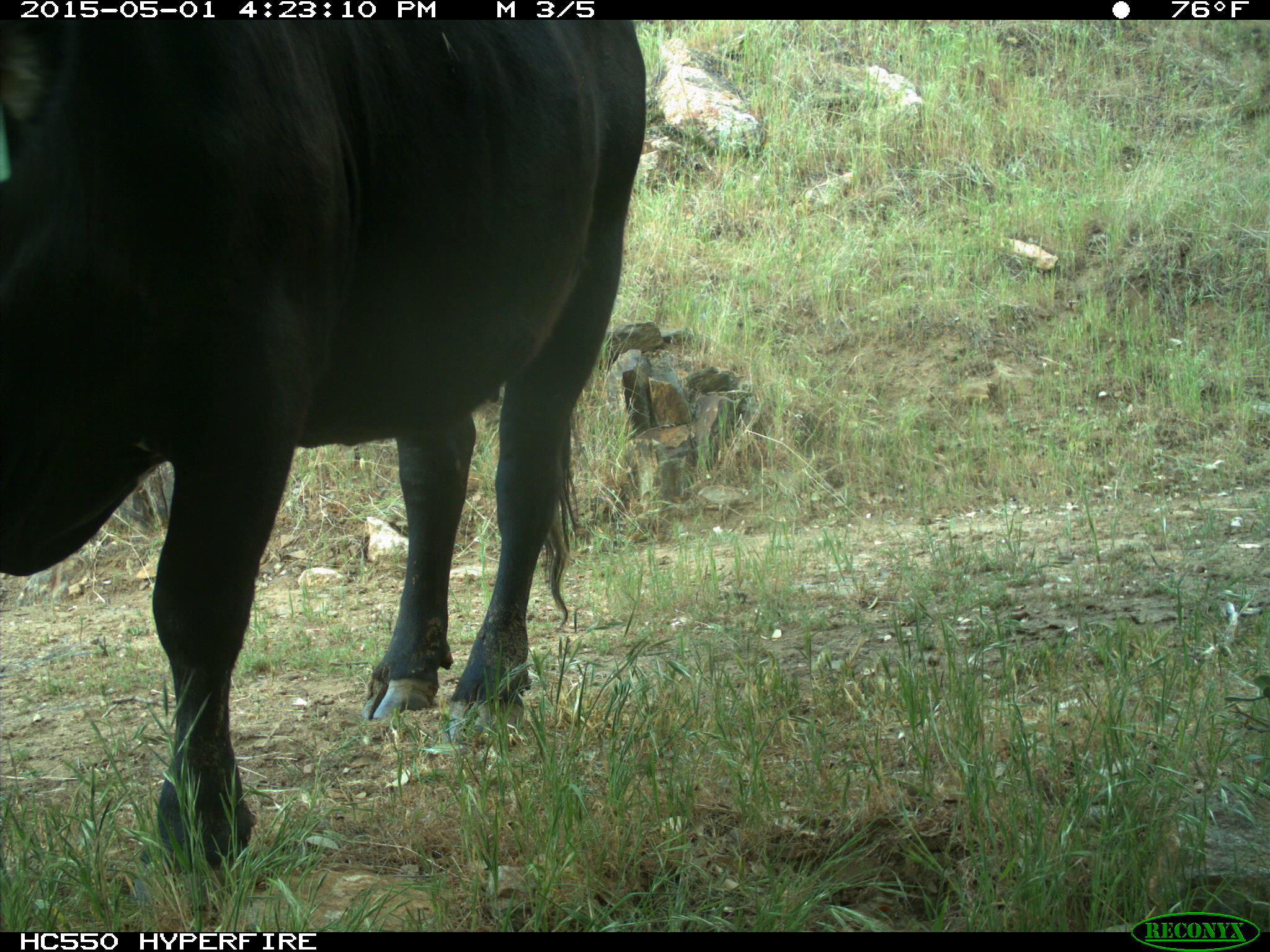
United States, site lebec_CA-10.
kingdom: Animalia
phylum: Chordata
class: Mammalia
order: Artiodactyla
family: Bovidae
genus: Bos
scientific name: Bos taurus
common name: domestic cow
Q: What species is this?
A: Bos taurus (domestic cow).